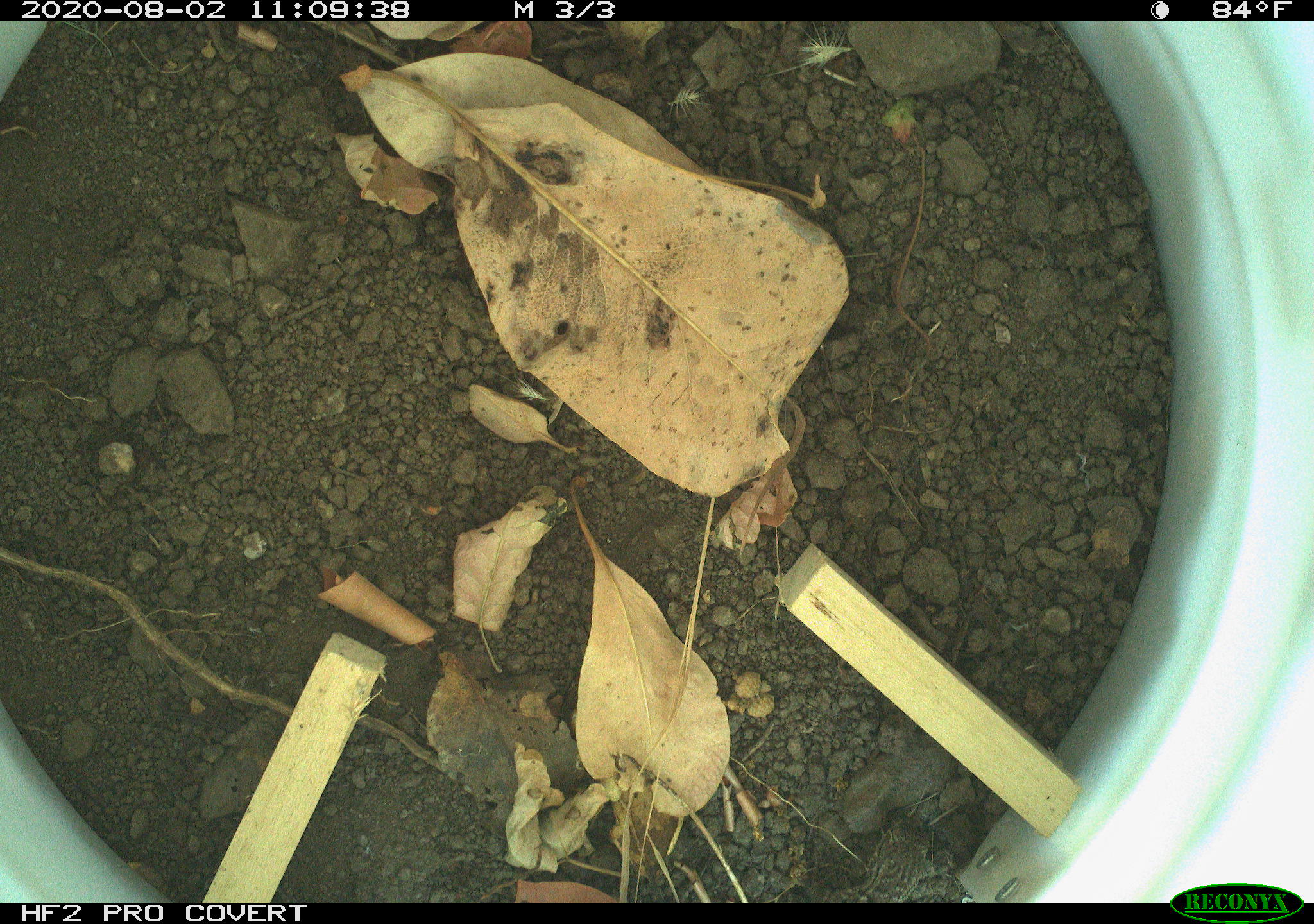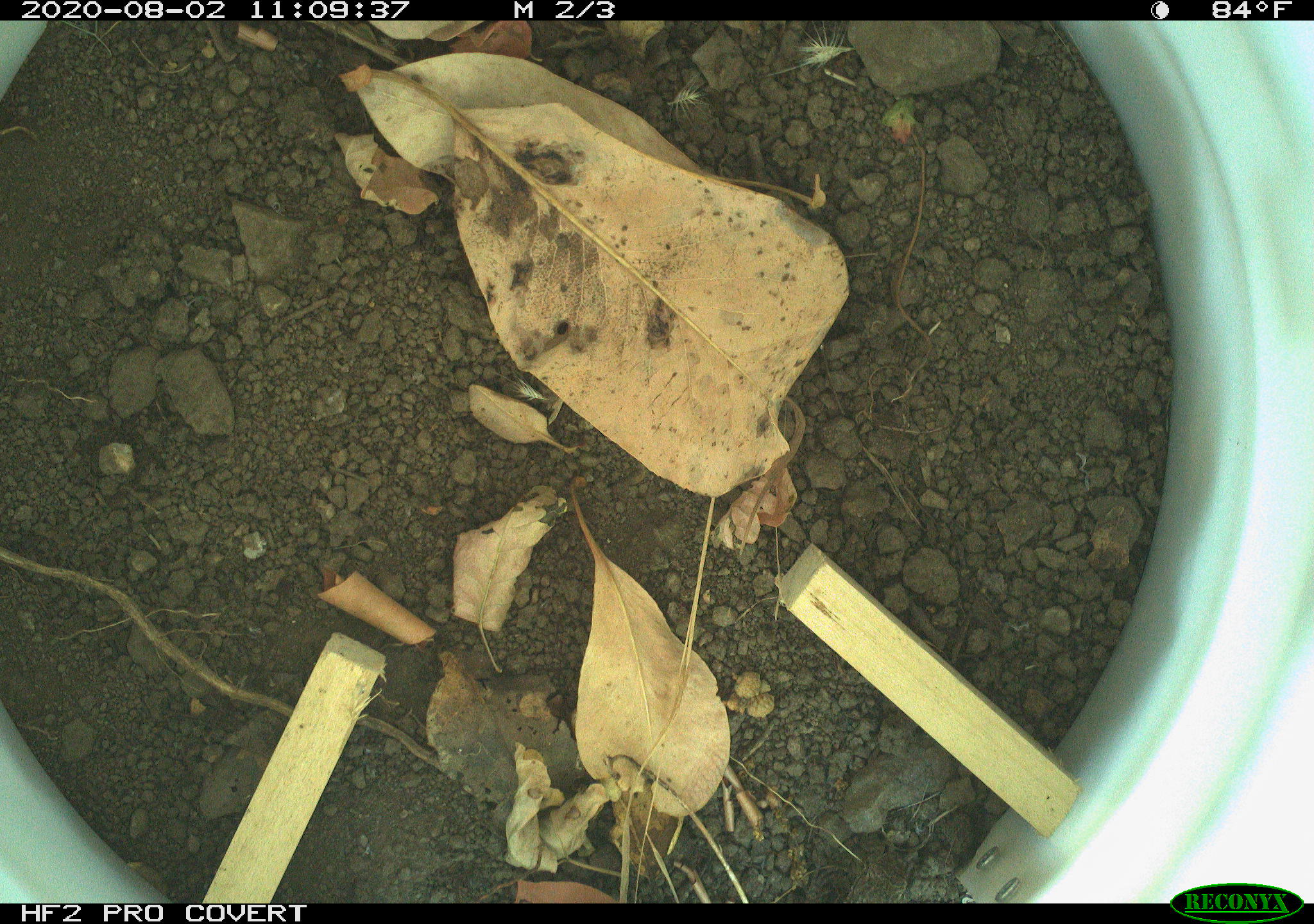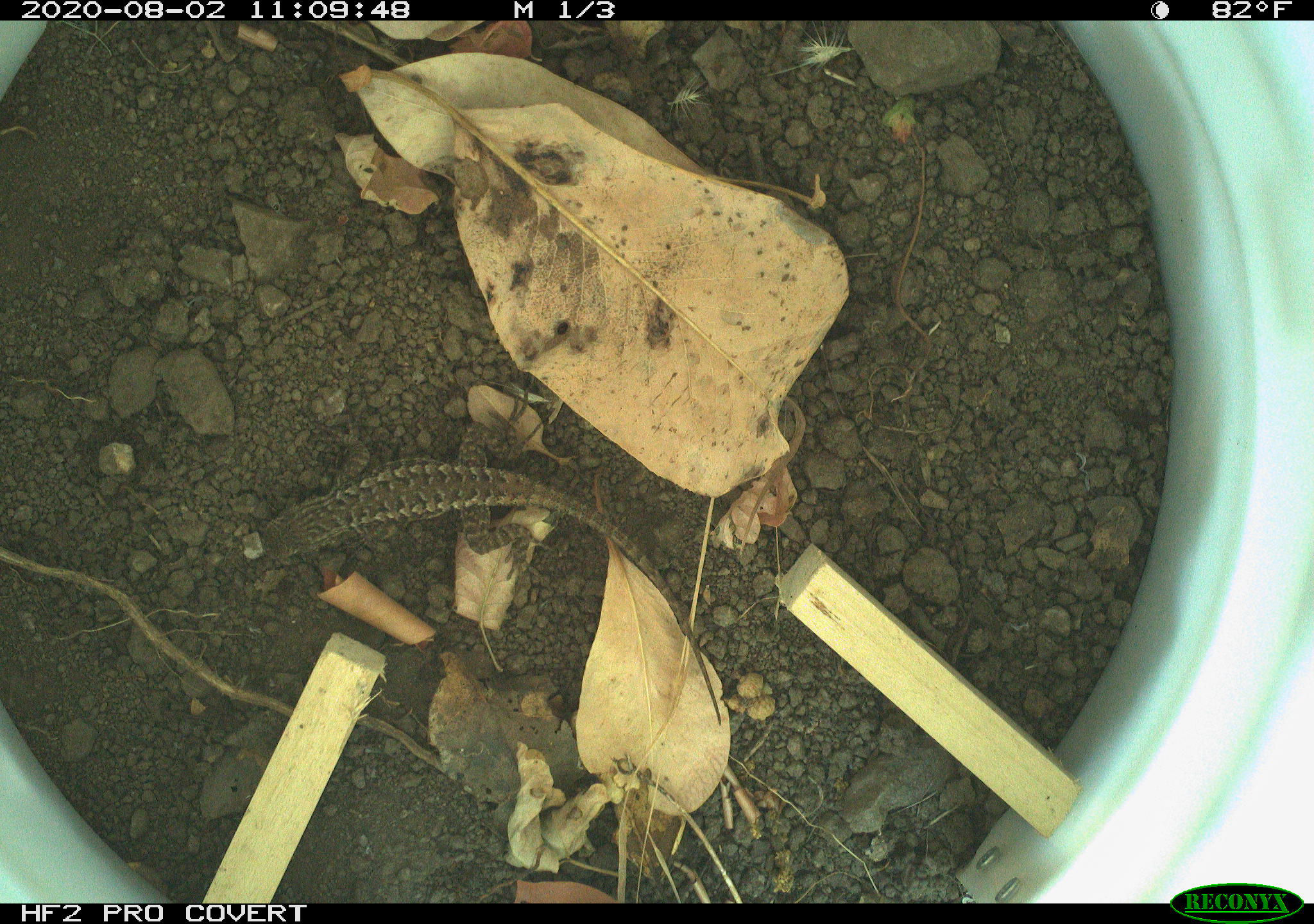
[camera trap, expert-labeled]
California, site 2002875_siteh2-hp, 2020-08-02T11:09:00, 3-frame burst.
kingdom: Animalia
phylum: Chordata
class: Reptilia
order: Squamata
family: Phrynosomatidae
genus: Sceloporus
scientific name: Sceloporus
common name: spiny lizards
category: sceloporus species